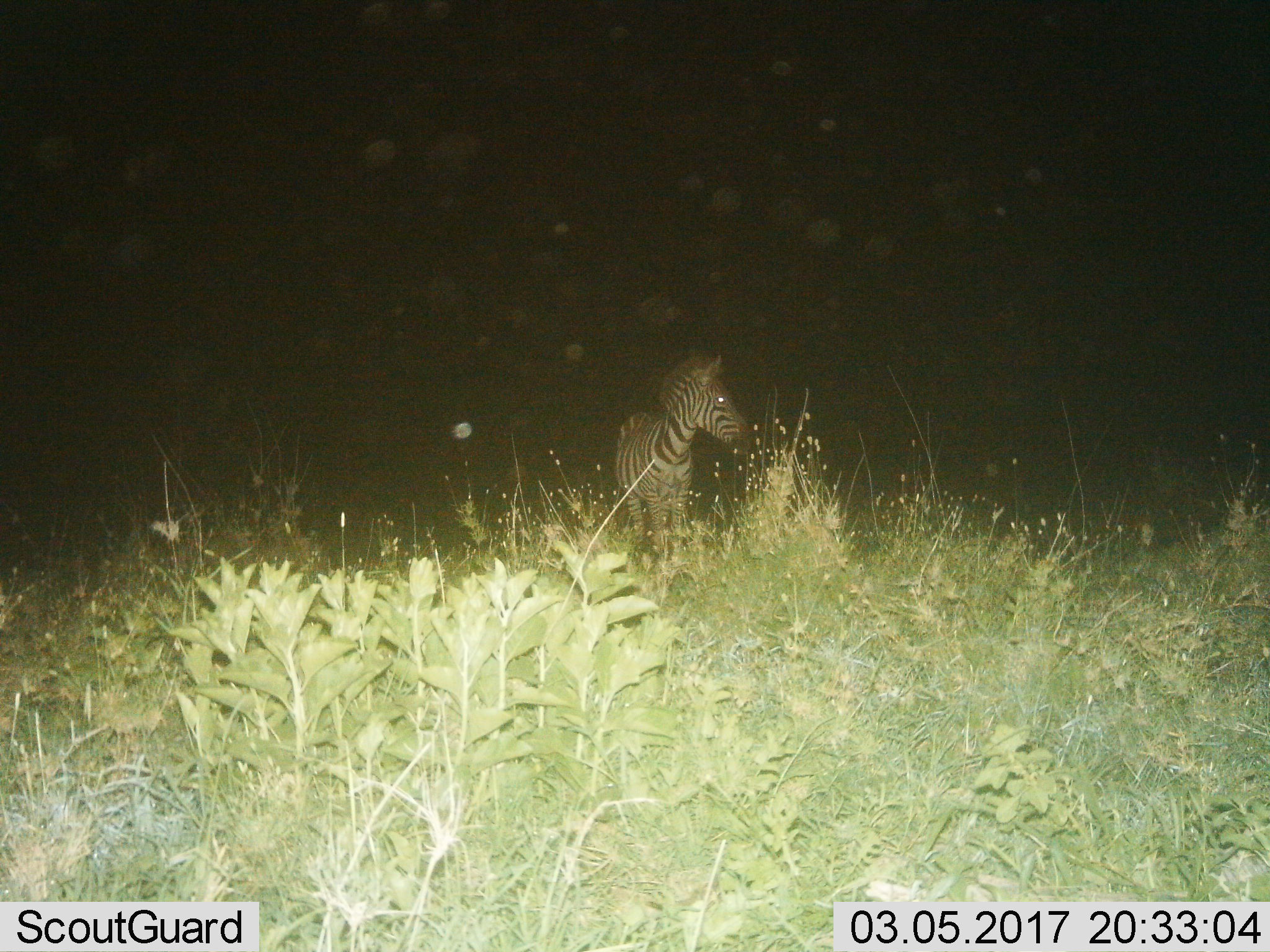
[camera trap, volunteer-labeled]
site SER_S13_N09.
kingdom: Animalia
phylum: Chordata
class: Mammalia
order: Perissodactyla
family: Equidae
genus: Equus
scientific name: Equus quagga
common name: plains zebra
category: zebraplains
Zebraplains (plains zebra) (Equus quagga), count 1. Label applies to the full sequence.